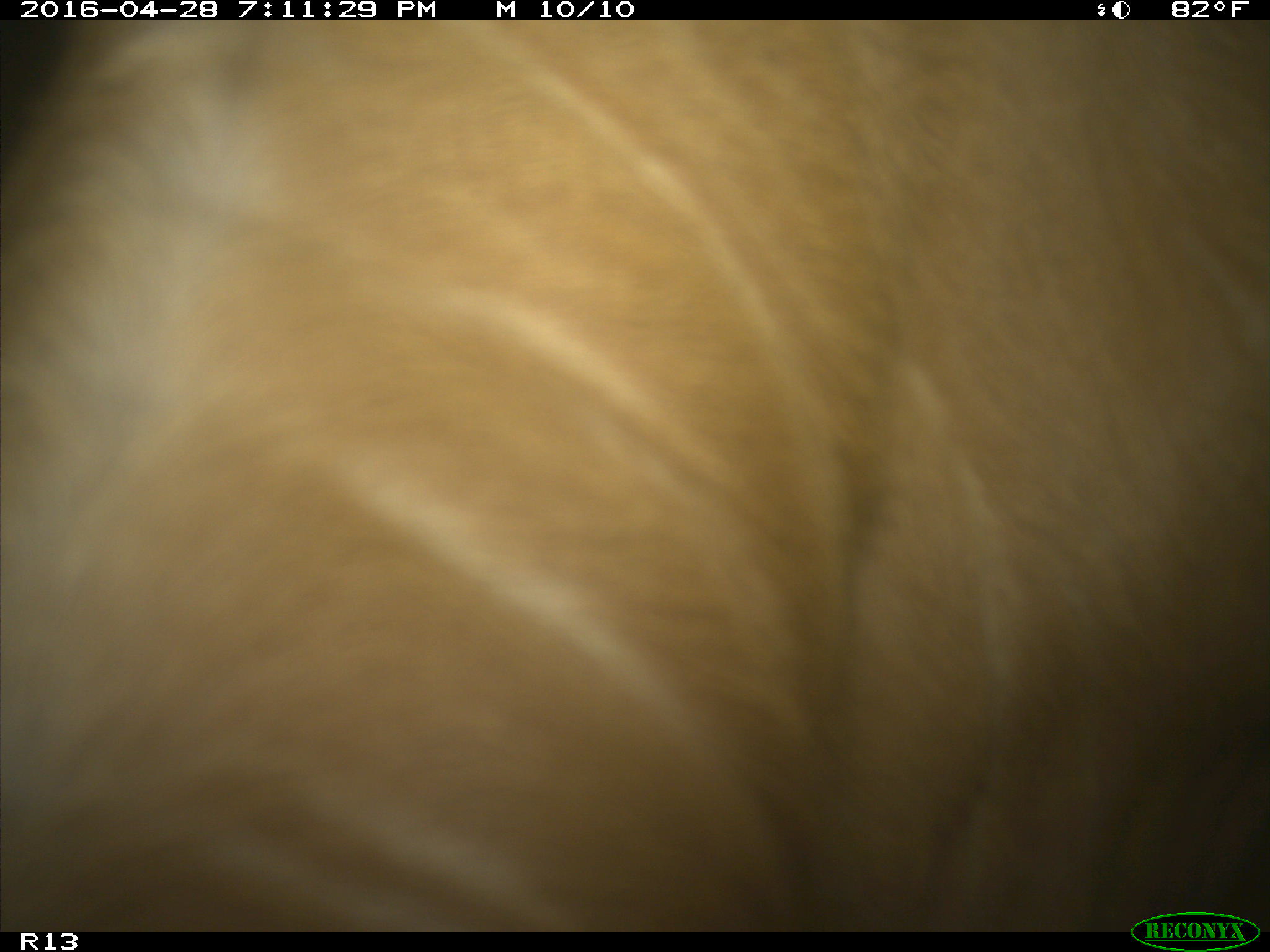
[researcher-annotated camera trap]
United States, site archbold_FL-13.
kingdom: Animalia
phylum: Chordata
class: Mammalia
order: Artiodactyla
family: Bovidae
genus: Bos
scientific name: Bos taurus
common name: domestic cow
Bos taurus (domestic cow).